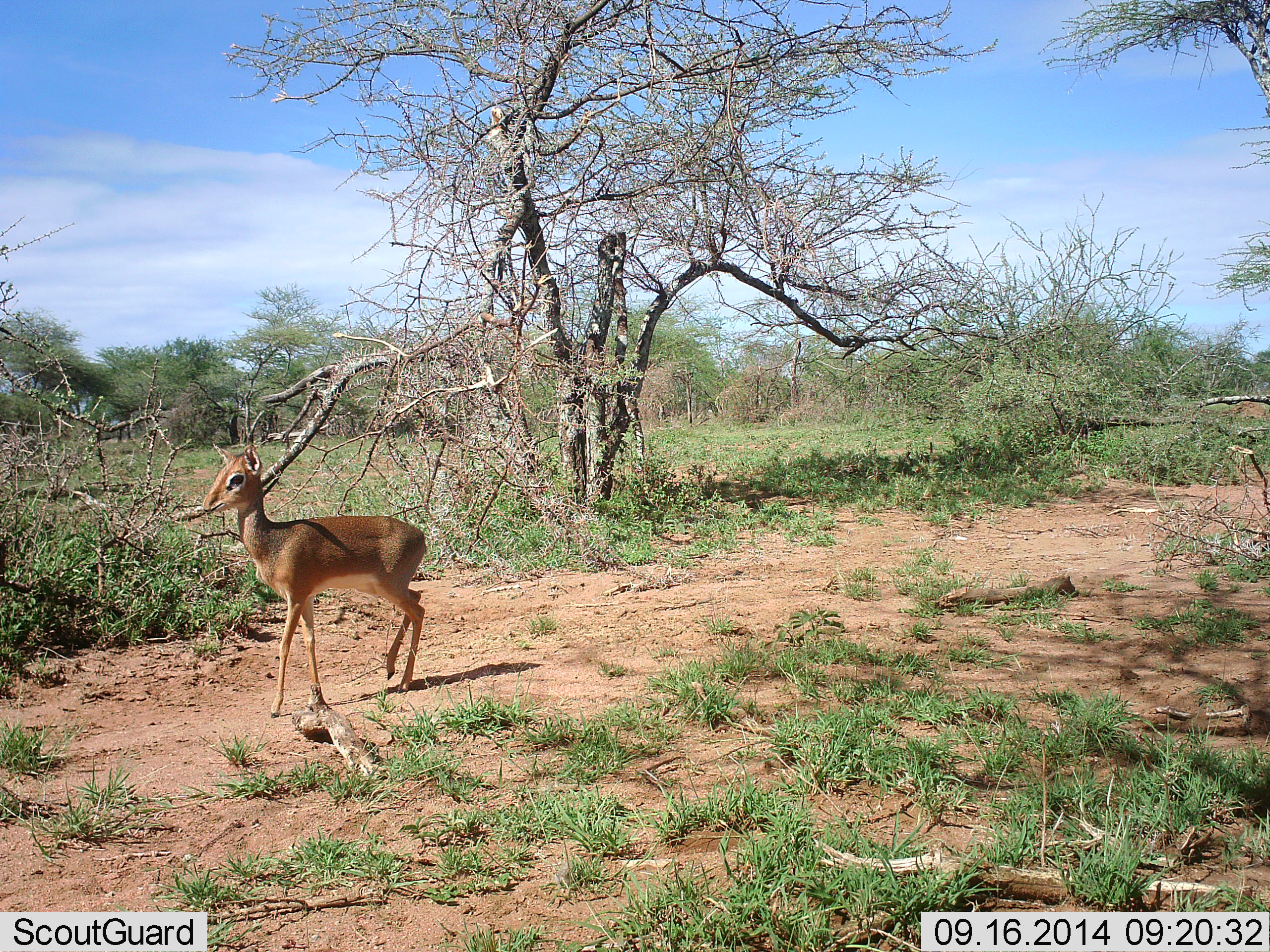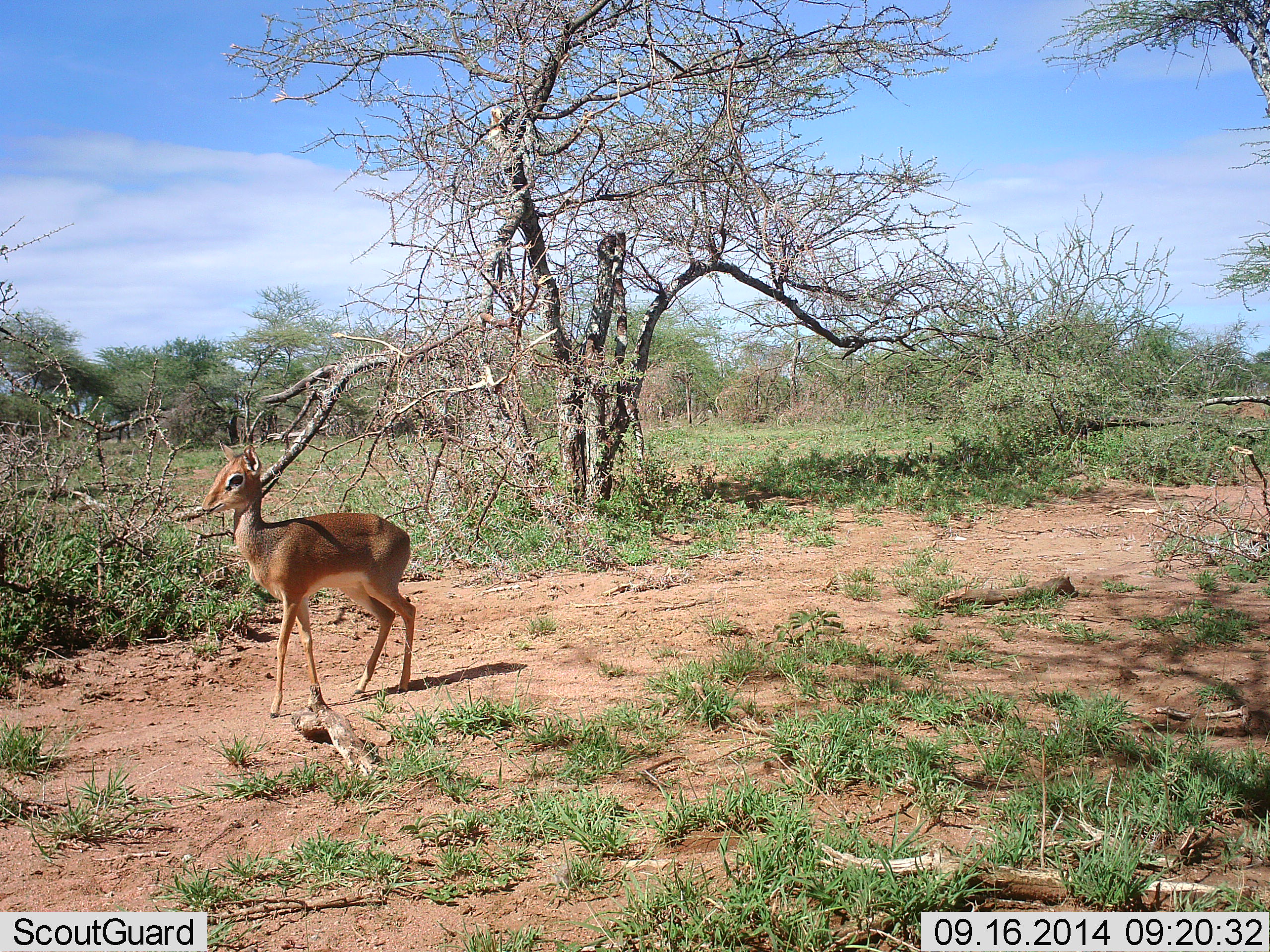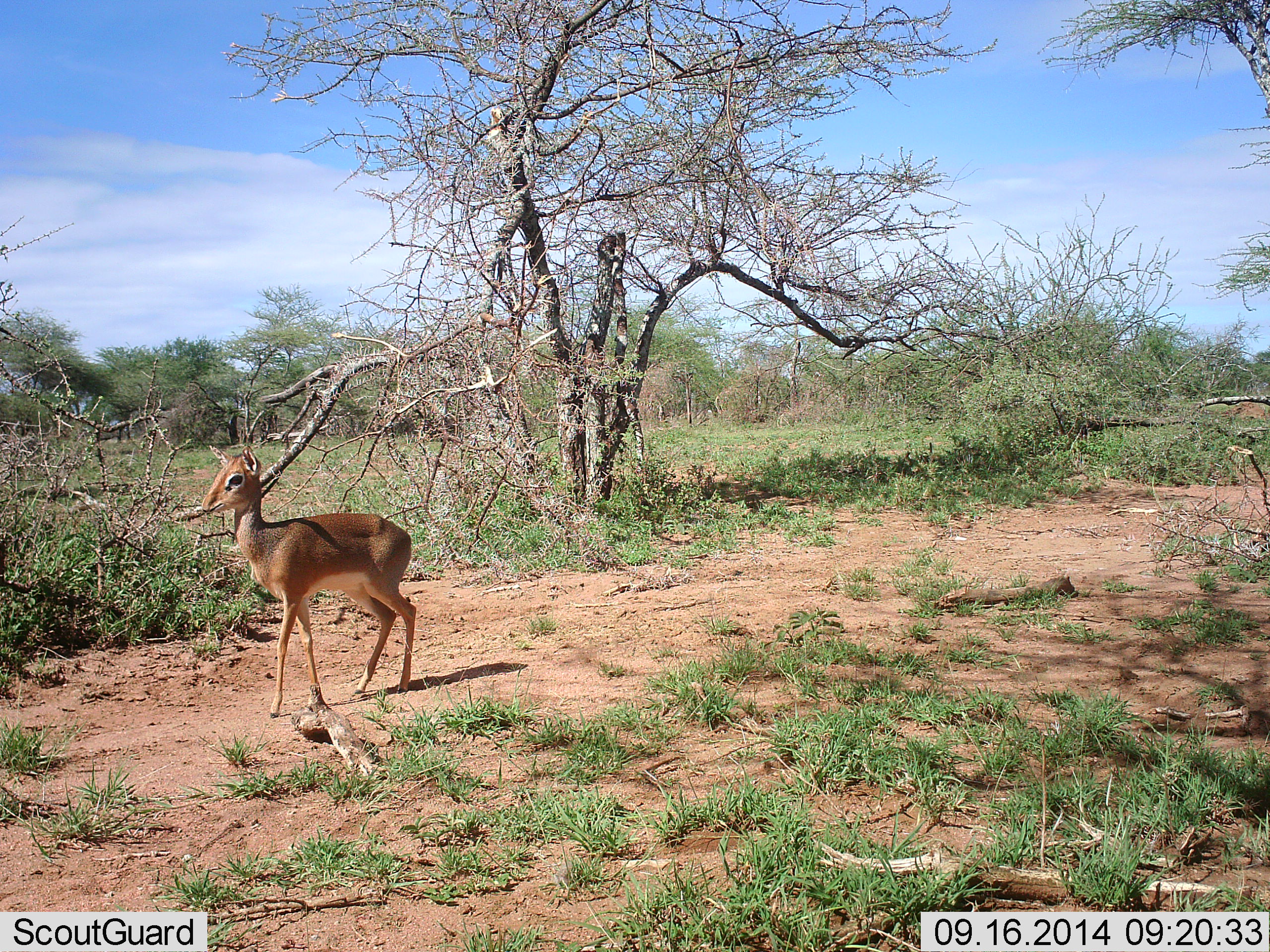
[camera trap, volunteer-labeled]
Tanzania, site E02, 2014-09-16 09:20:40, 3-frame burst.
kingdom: Animalia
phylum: Chordata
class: Mammalia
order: Artiodactyla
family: Bovidae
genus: Madoqua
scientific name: Madoqua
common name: dikdik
Dikdik (Madoqua), count 1. Behavior (volunteer vote fractions): standing 80%, resting 0%, moving 20%, interacting 0%. Young present (vote fraction): 0%. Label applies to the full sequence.